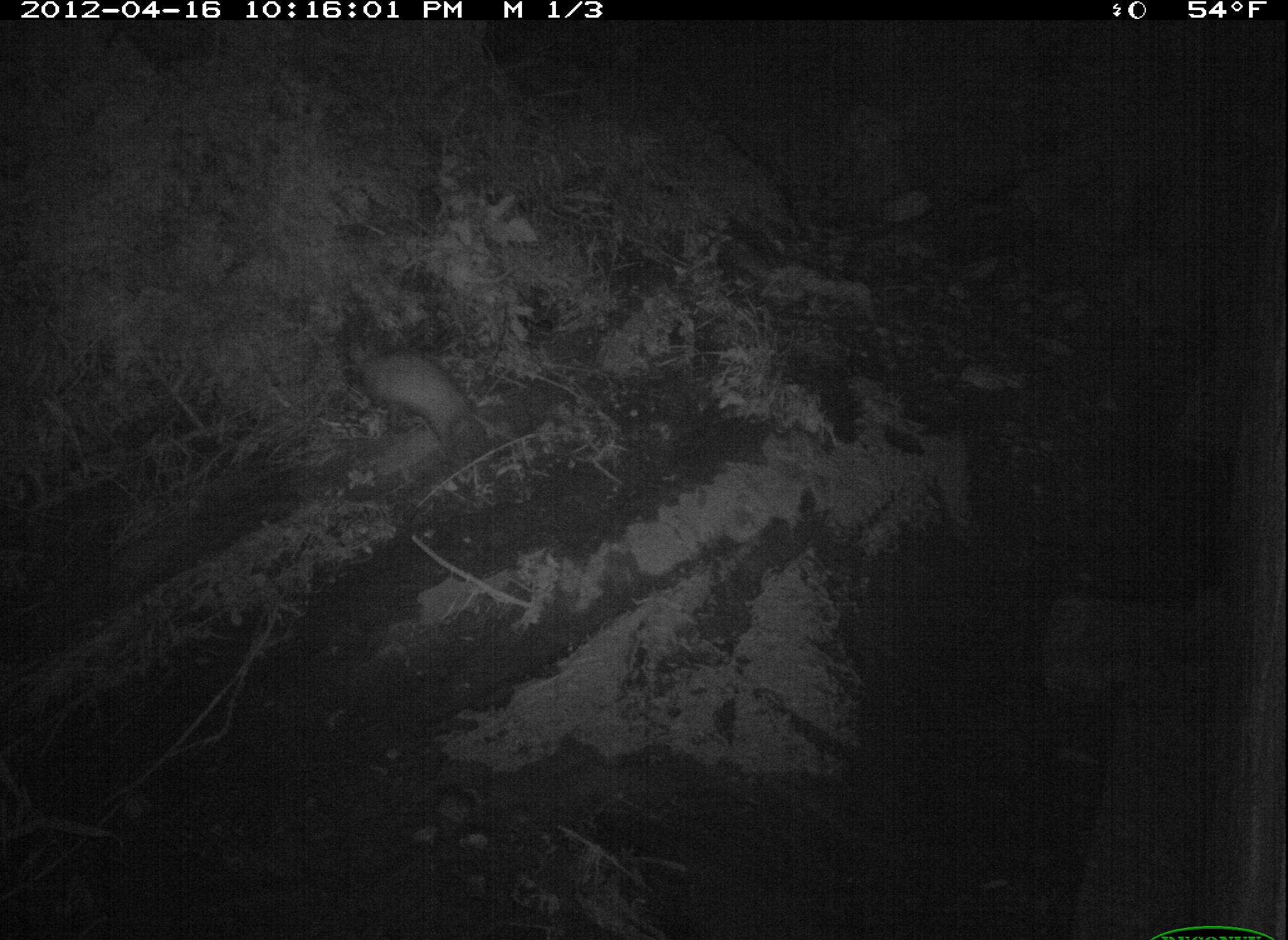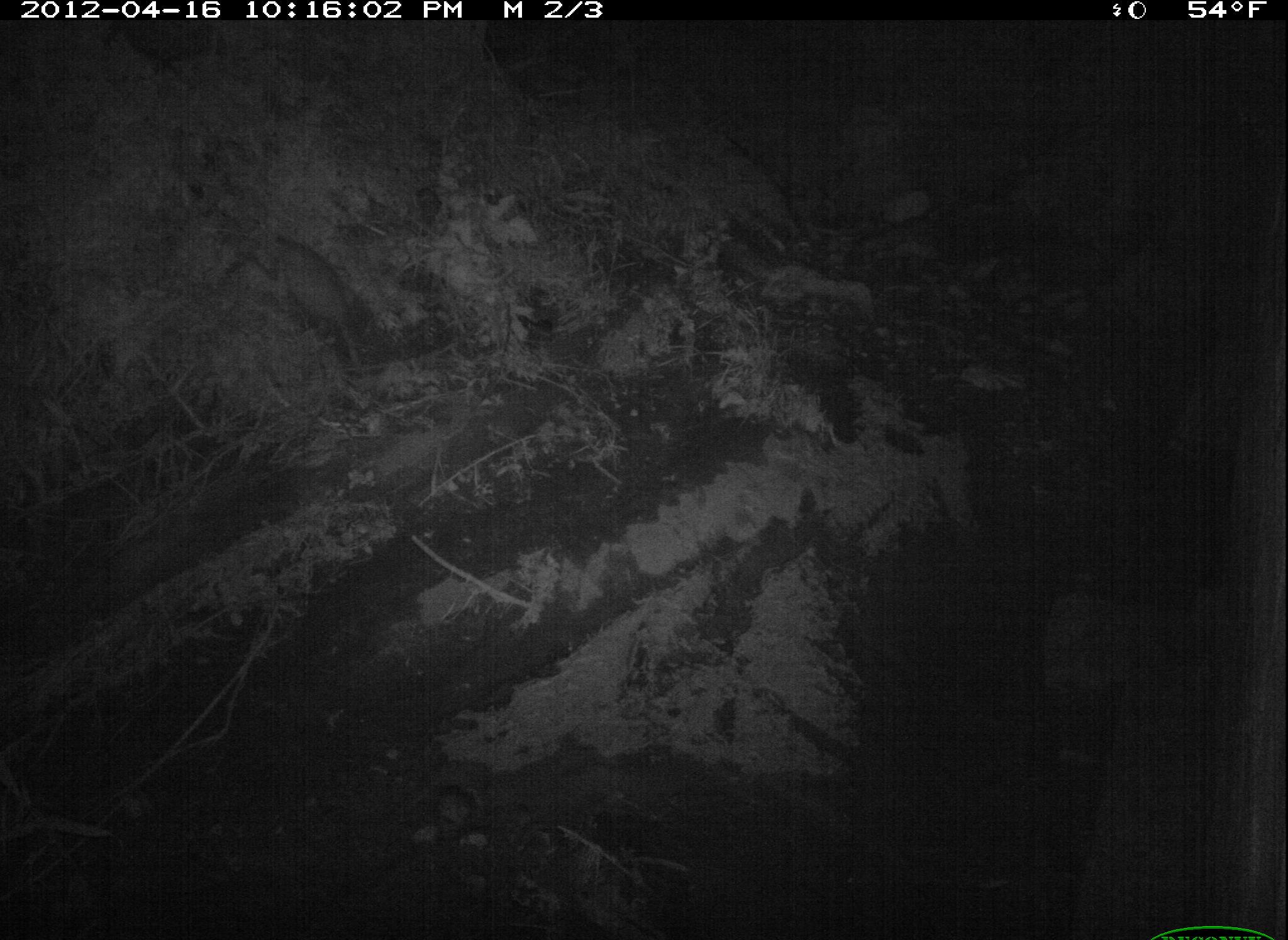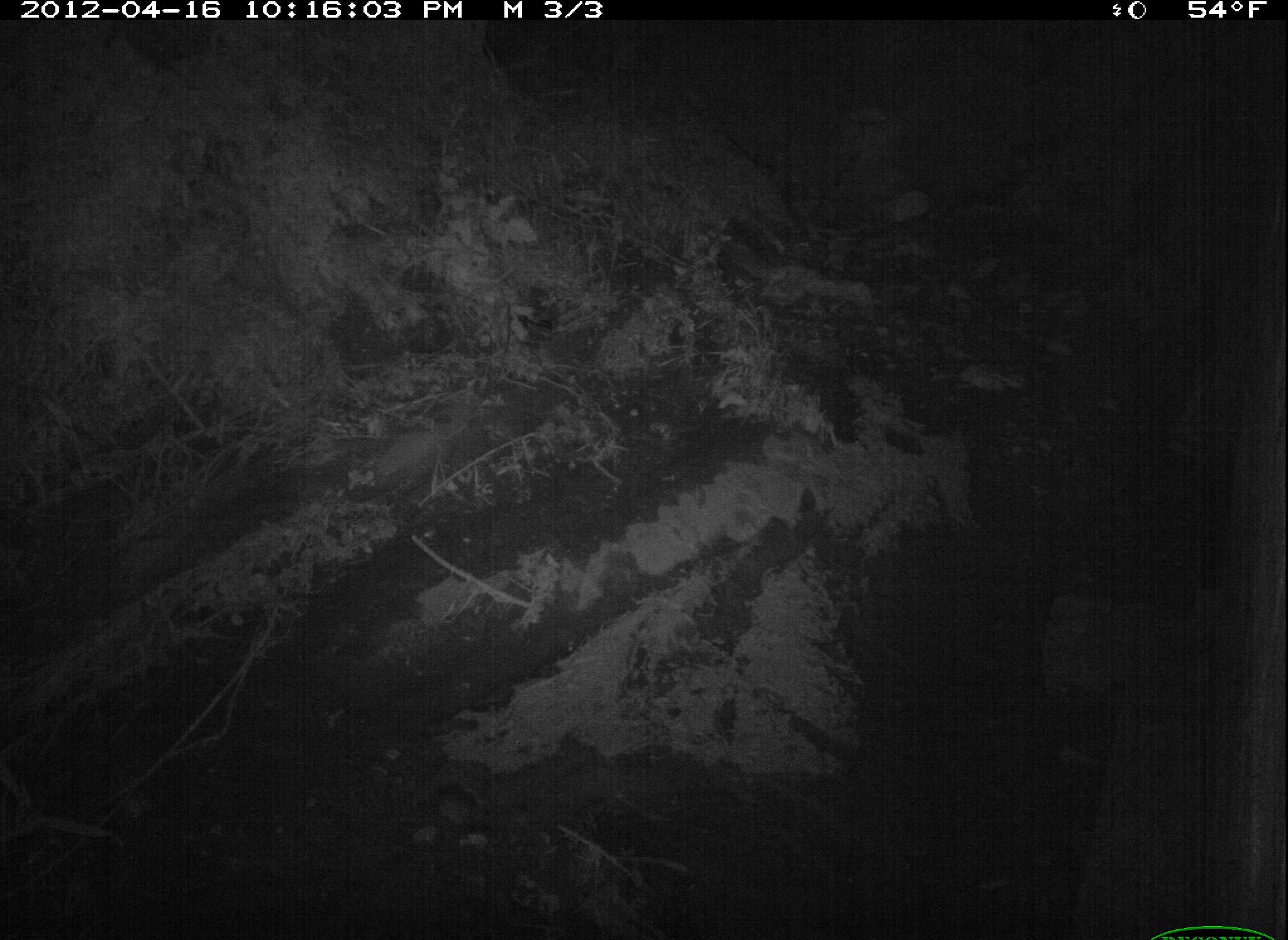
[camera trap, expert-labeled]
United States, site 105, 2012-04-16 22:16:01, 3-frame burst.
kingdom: Animalia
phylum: Chordata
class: Mammalia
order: Didelphimorphia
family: Didelphidae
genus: Didelphis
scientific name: Didelphis virginiana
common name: virginia opossum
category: opossum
Opossum (virginia opossum) (Didelphis virginiana).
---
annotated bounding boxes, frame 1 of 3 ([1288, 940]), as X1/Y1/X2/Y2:
opossum: 338/330/530/477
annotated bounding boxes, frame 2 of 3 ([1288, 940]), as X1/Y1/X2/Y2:
opossum: 246/217/390/385